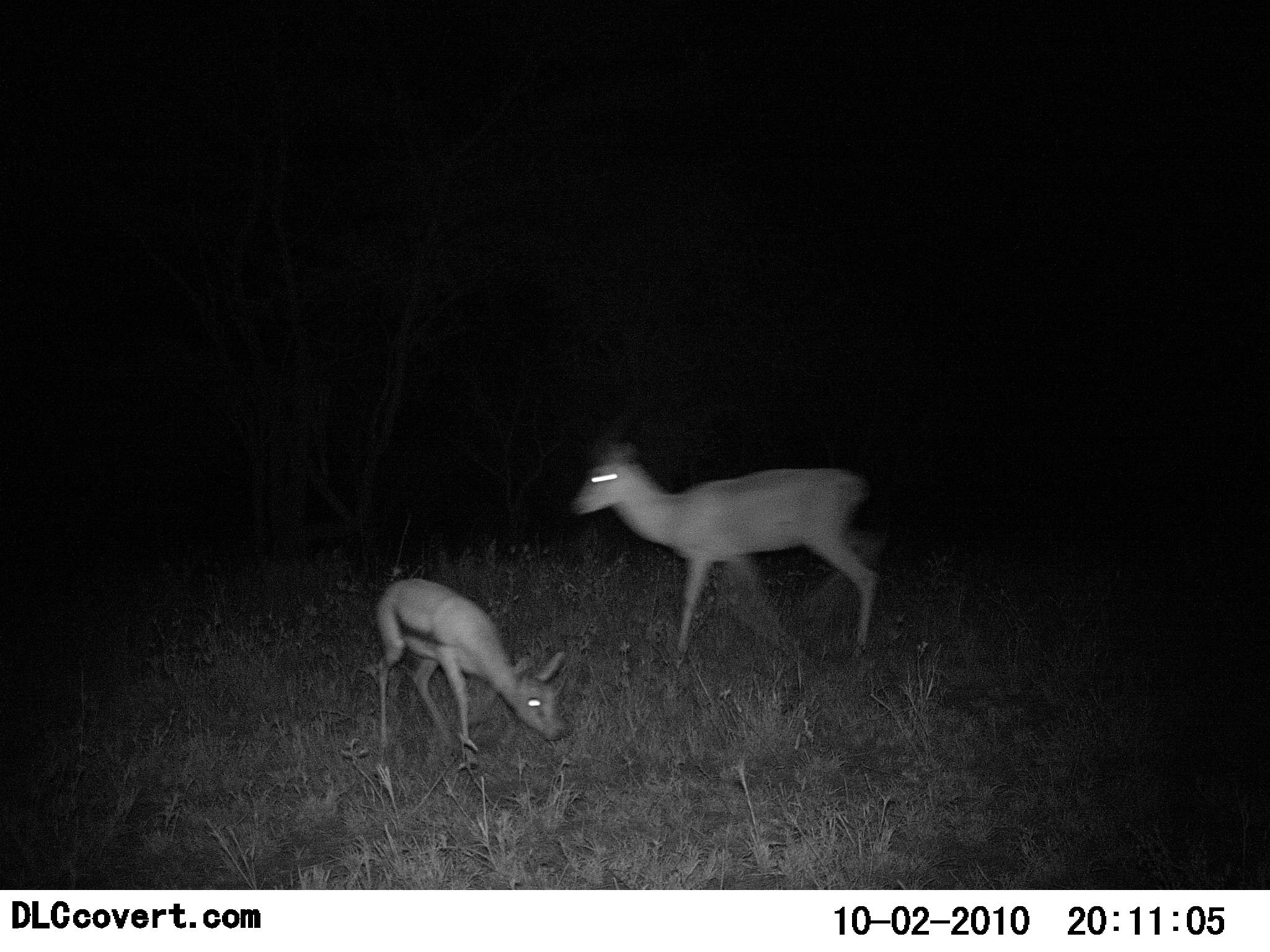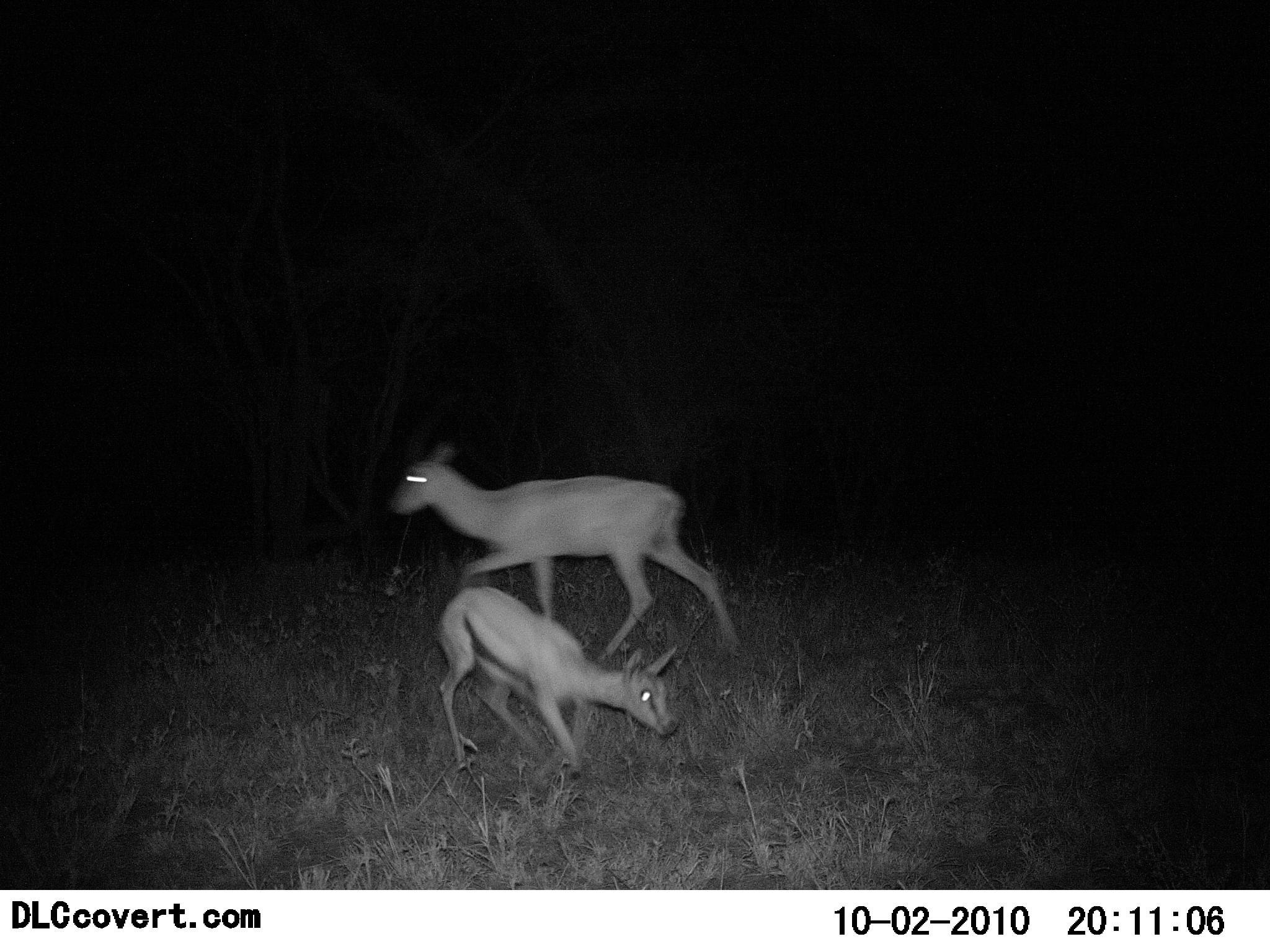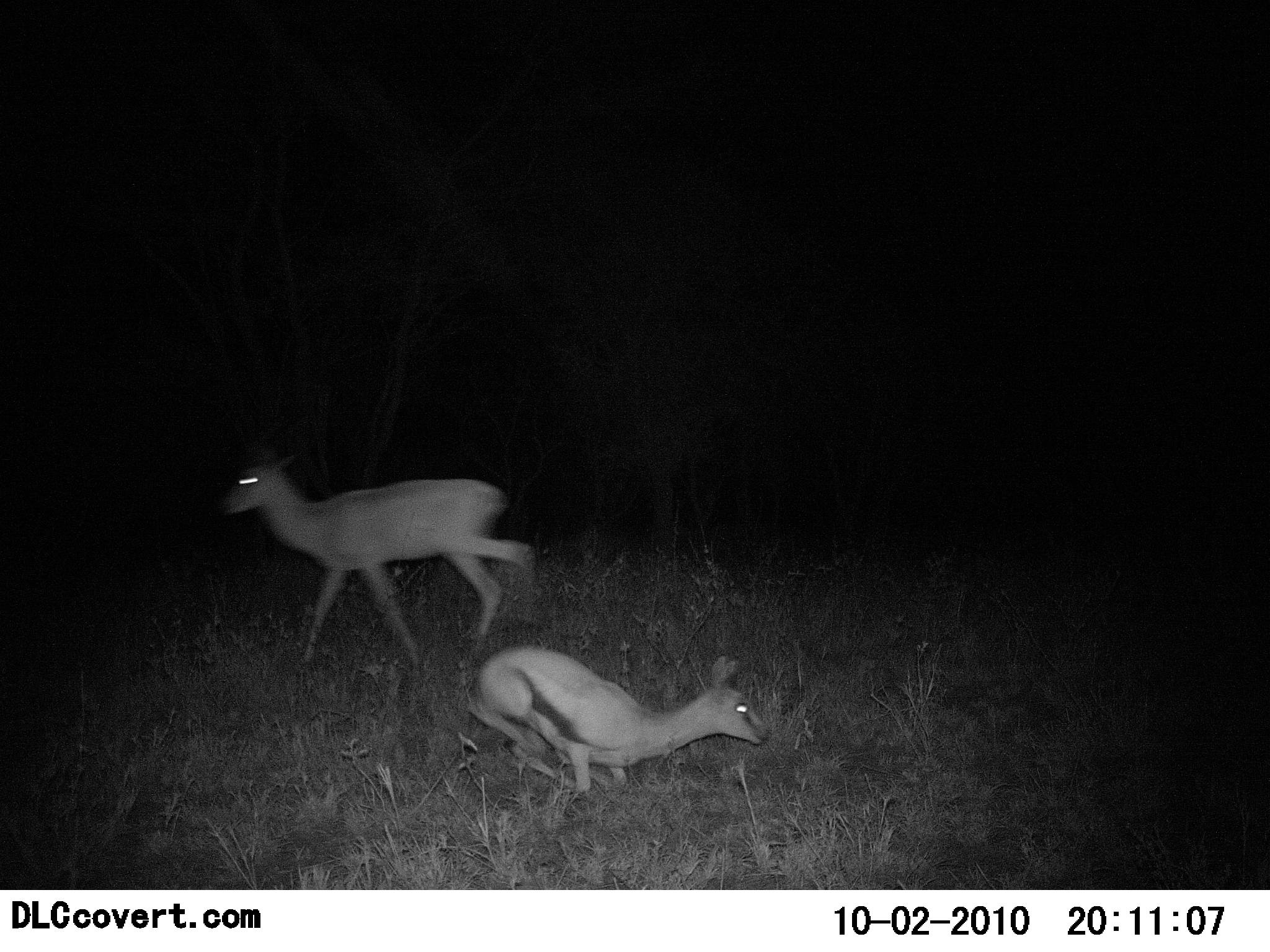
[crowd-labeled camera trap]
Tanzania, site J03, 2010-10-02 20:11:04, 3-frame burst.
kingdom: Animalia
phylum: Chordata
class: Mammalia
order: Artiodactyla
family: Bovidae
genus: Eudorcas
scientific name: Eudorcas thomsonii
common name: thomson's gazelle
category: gazellethomsons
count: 2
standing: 7%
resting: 33%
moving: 73%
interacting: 0%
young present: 20%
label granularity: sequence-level